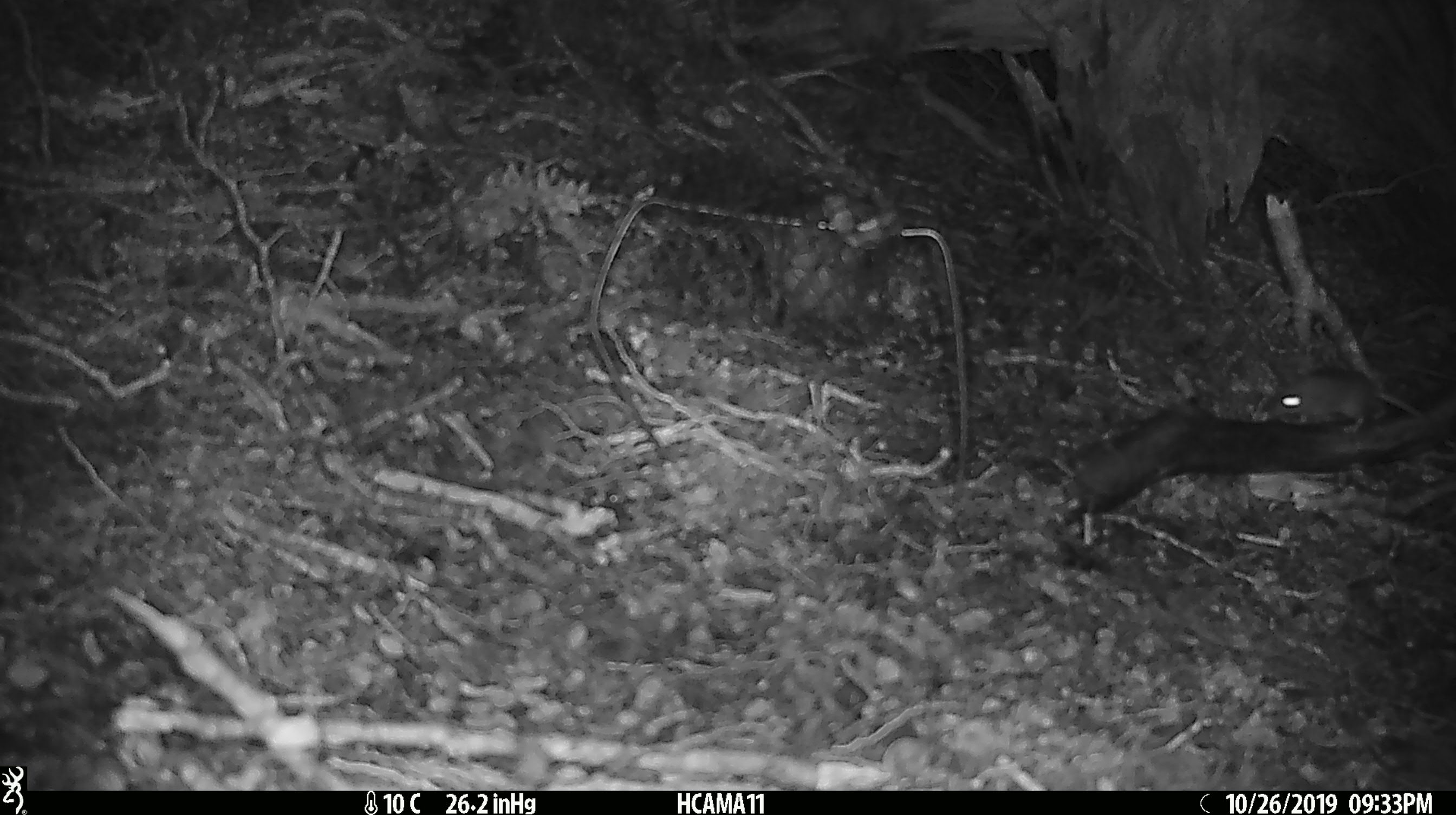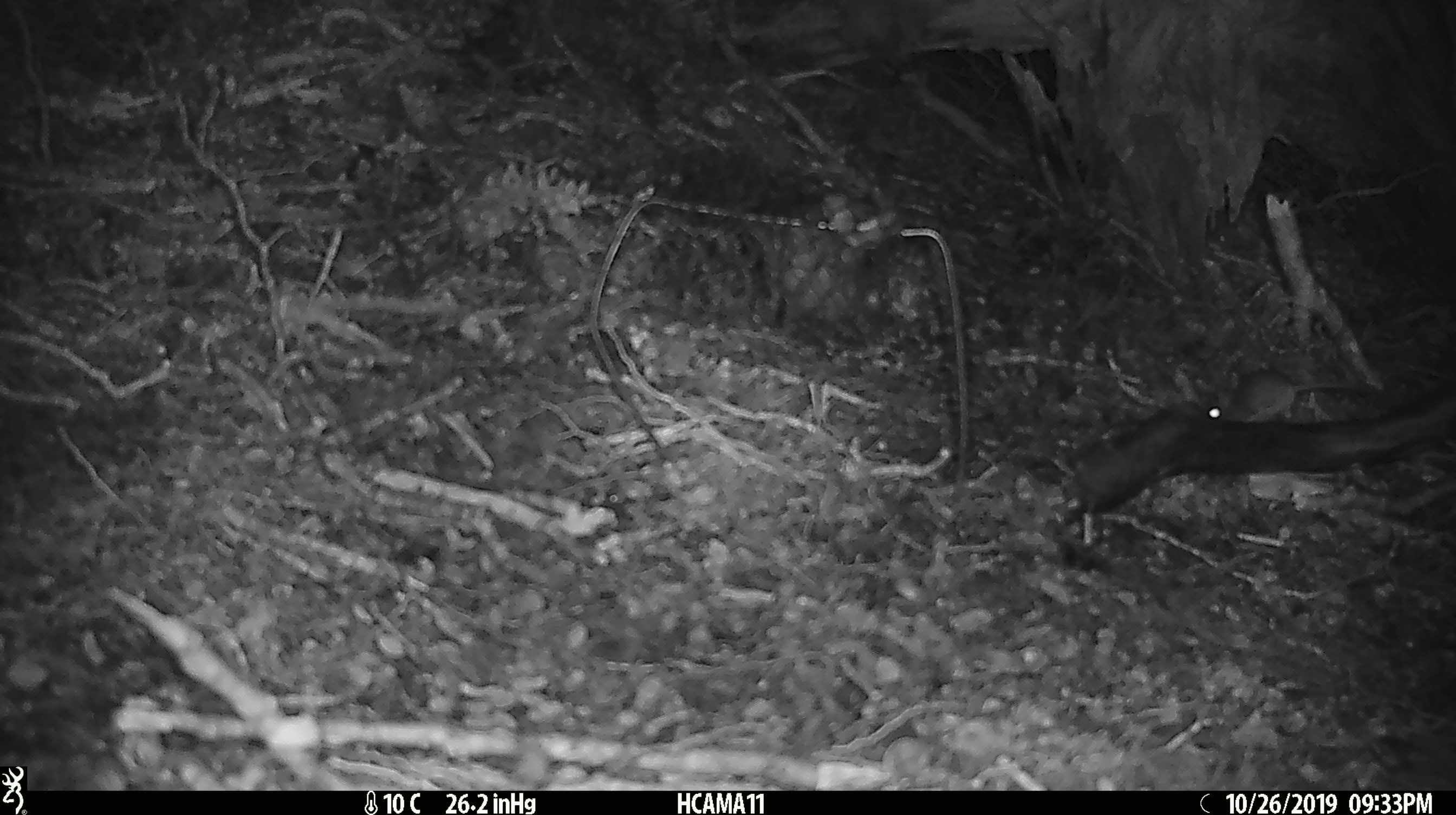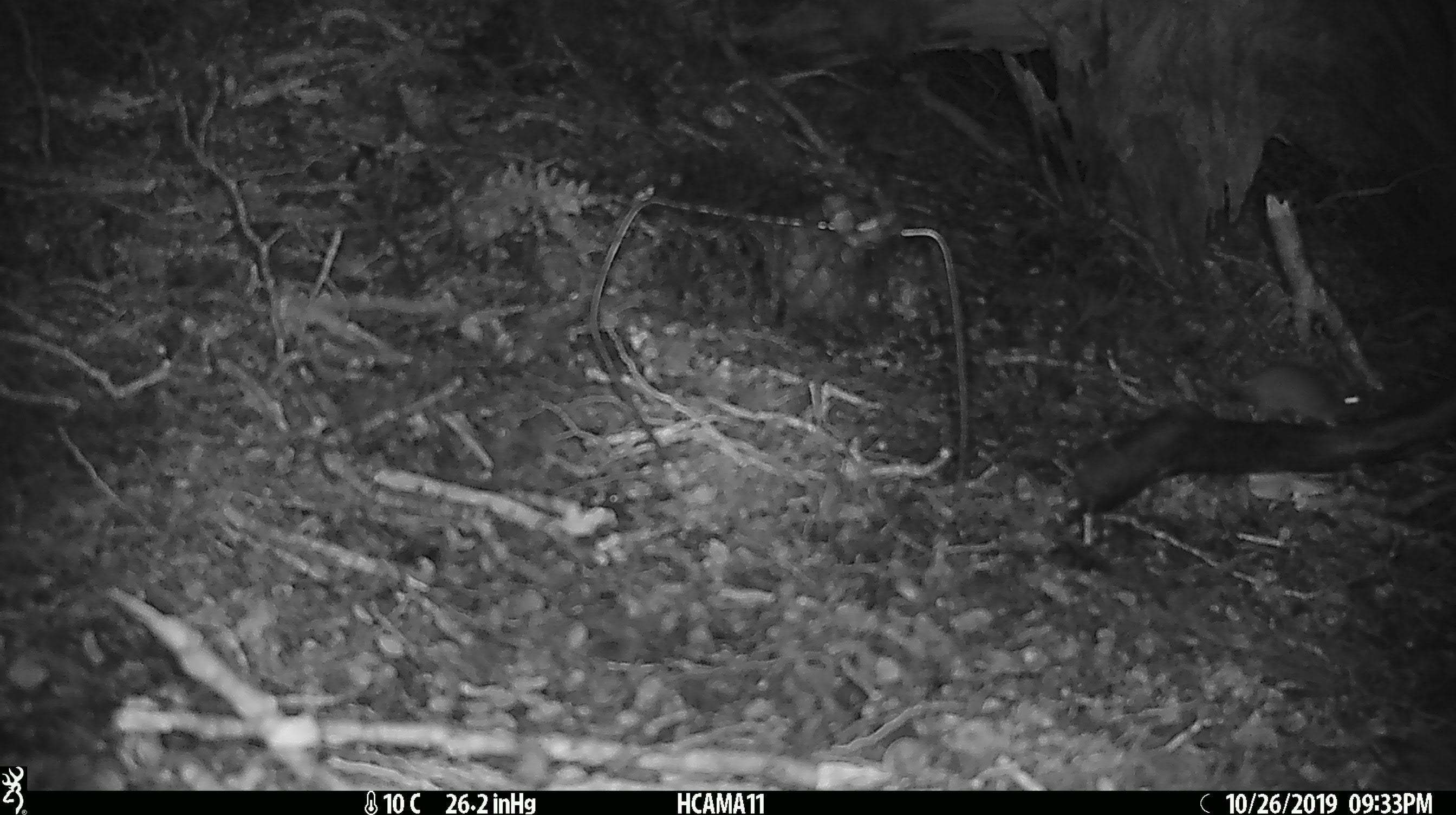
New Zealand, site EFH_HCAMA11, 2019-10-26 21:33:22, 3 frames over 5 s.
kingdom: Animalia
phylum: Chordata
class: Mammalia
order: Rodentia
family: Muridae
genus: Mus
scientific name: Mus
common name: mouse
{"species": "mouse (Mus)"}